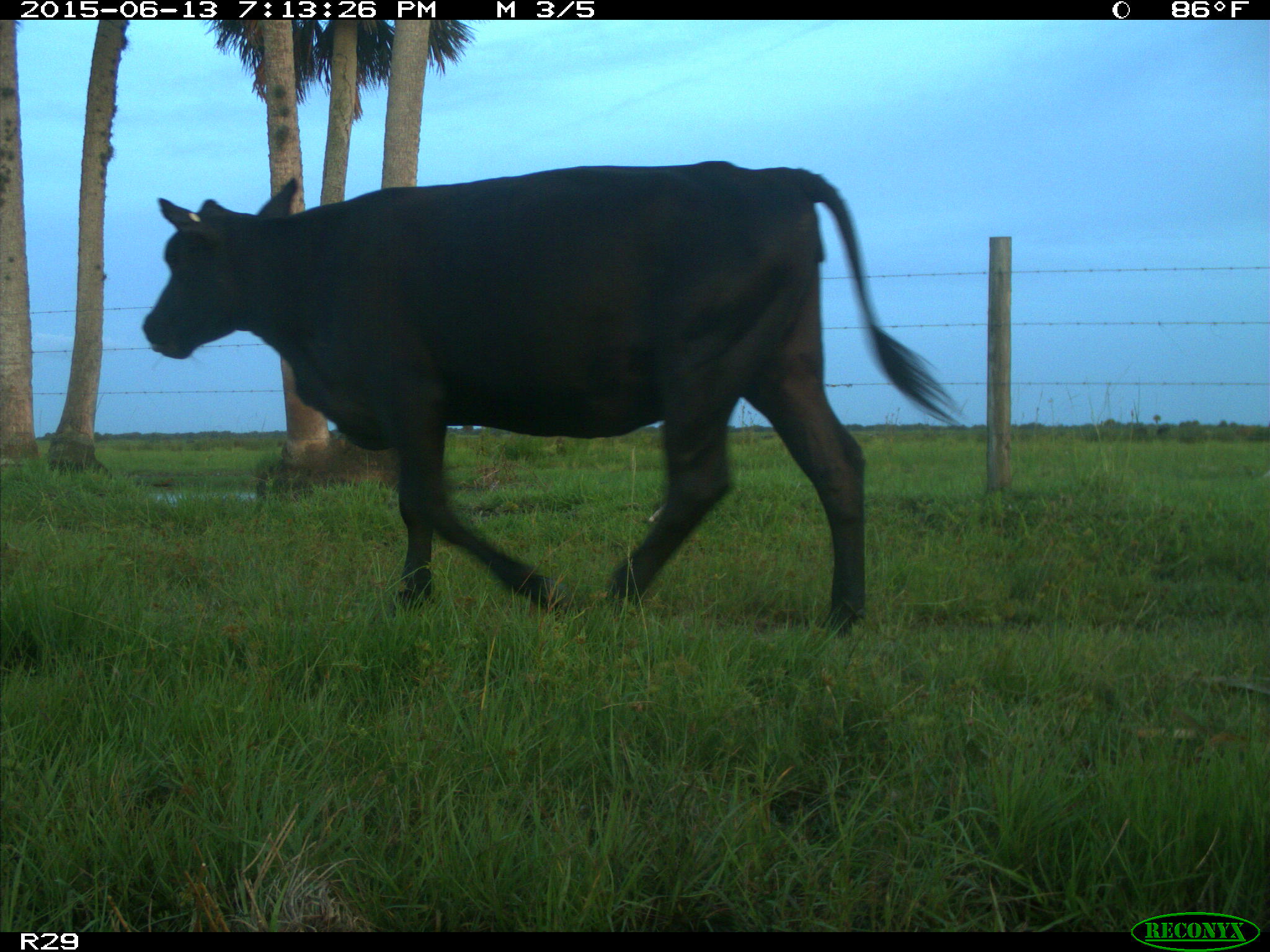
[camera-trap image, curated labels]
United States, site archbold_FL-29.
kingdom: Animalia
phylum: Chordata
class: Mammalia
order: Artiodactyla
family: Bovidae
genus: Bos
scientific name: Bos taurus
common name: domestic cow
Bos taurus (domestic cow).